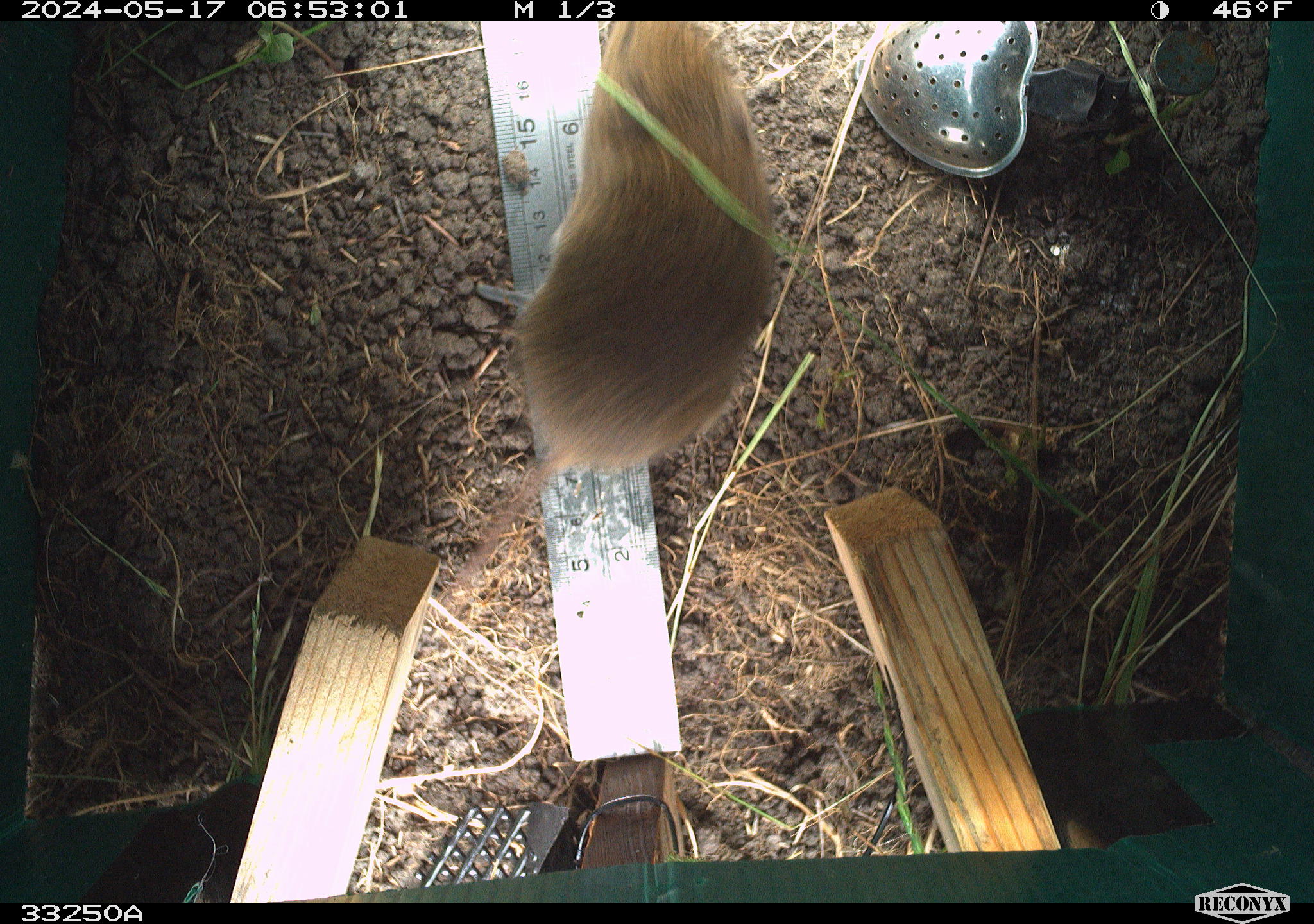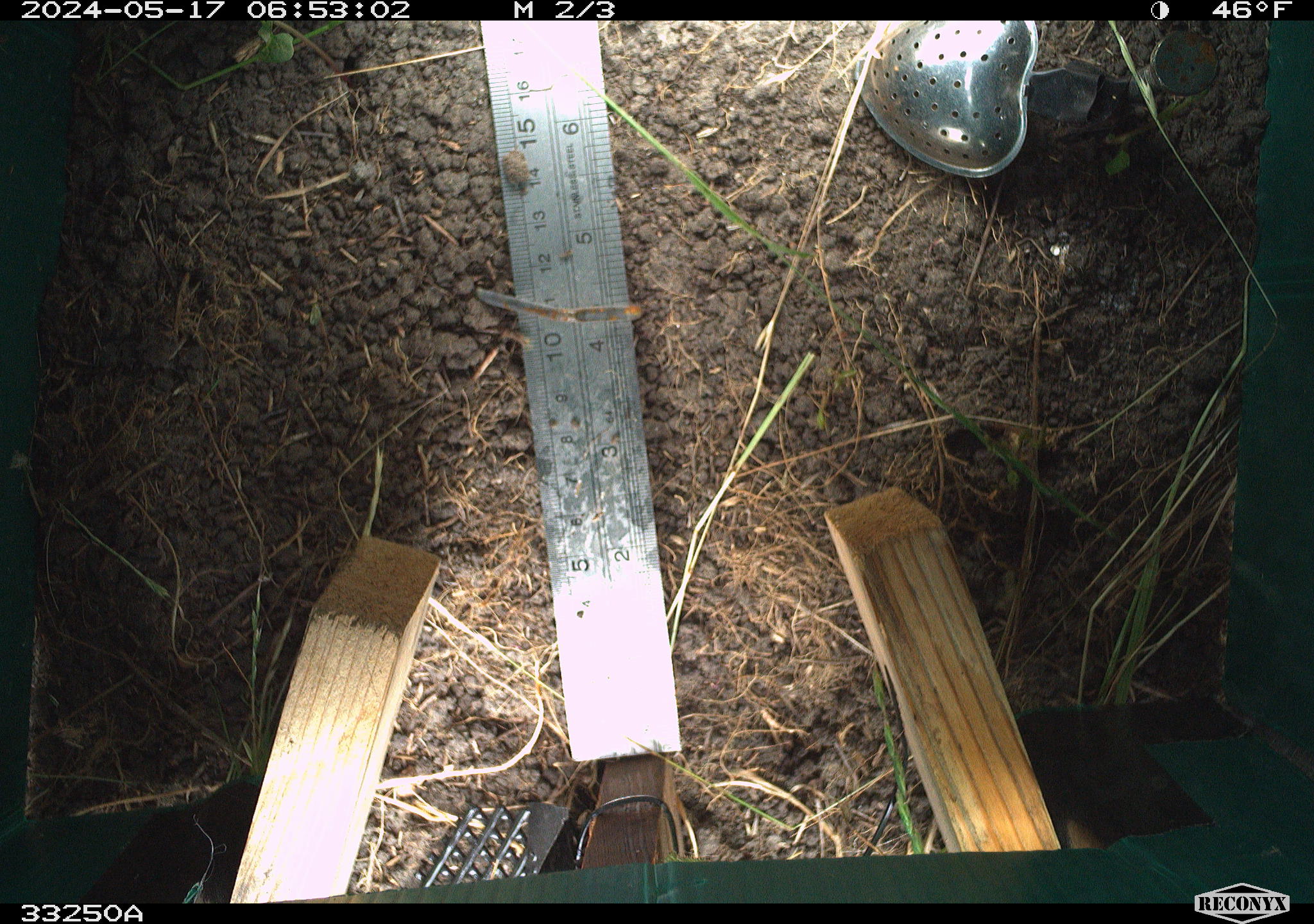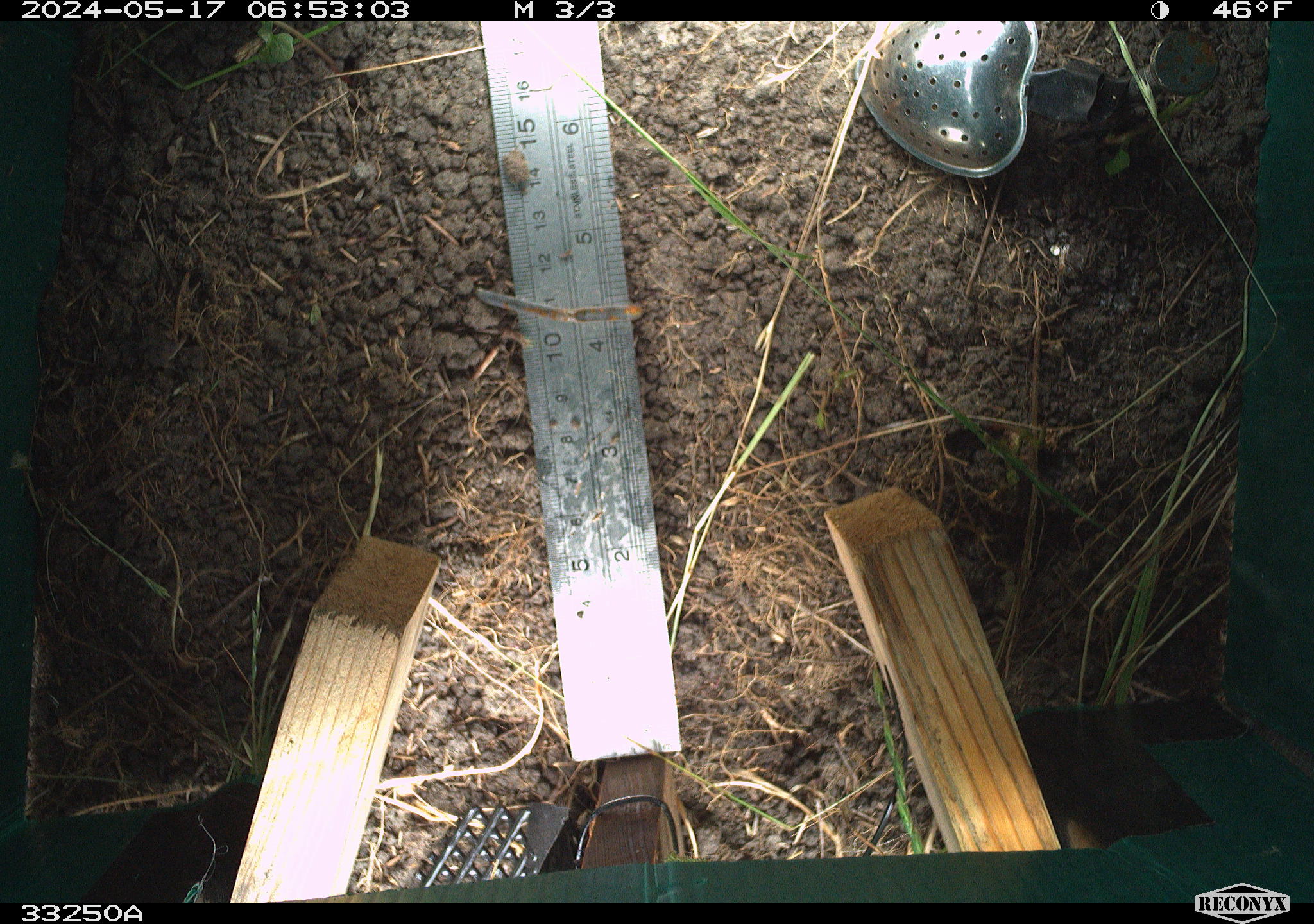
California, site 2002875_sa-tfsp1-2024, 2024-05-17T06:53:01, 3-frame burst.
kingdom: Animalia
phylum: Chordata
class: Mammalia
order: Rodentia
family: Cricetidae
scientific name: Arvicolinae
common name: voles, lemmings, and muskrats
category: arvicolinae subfamily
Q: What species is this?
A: Arvicolinae subfamily (voles, lemmings, and muskrats) (Arvicolinae).